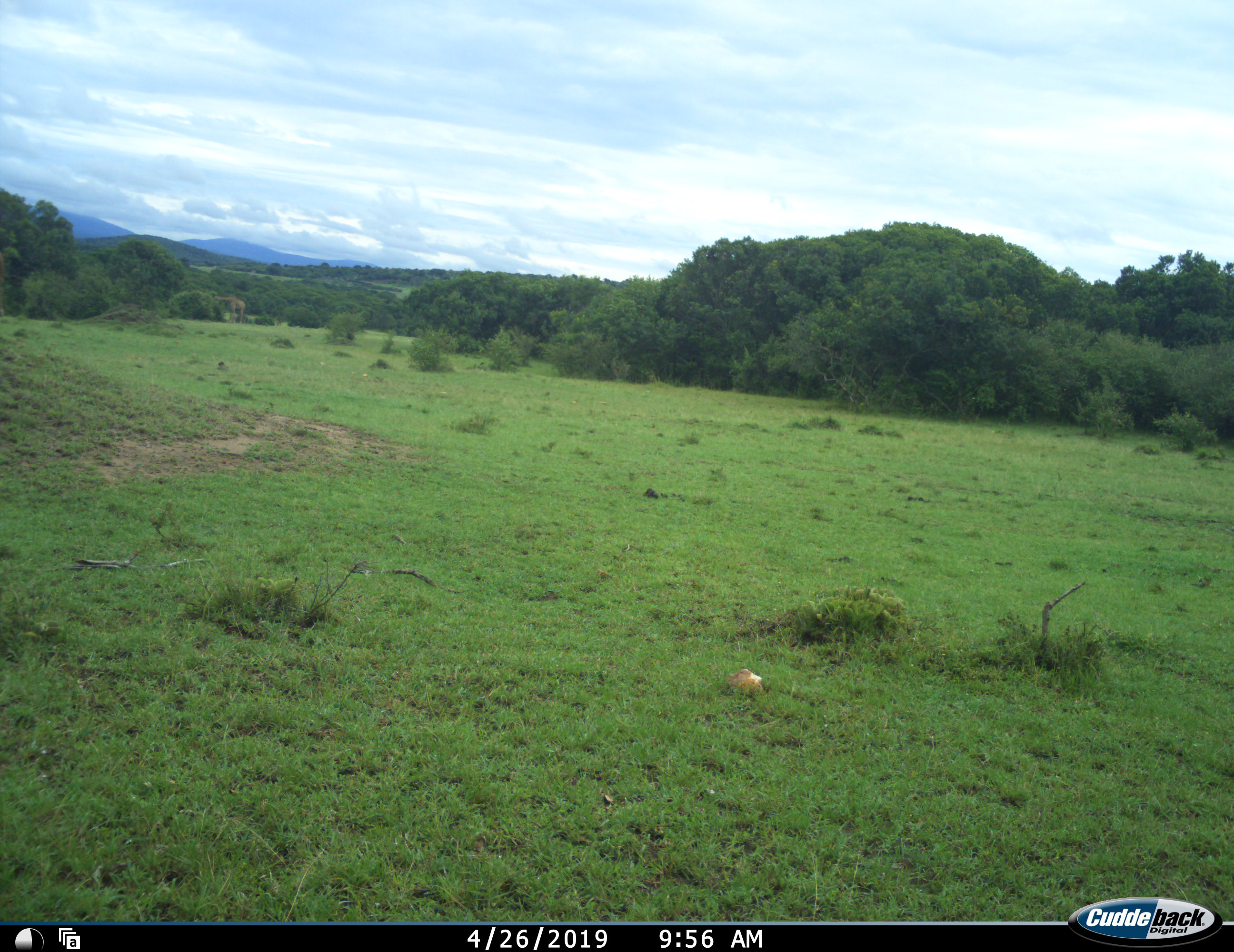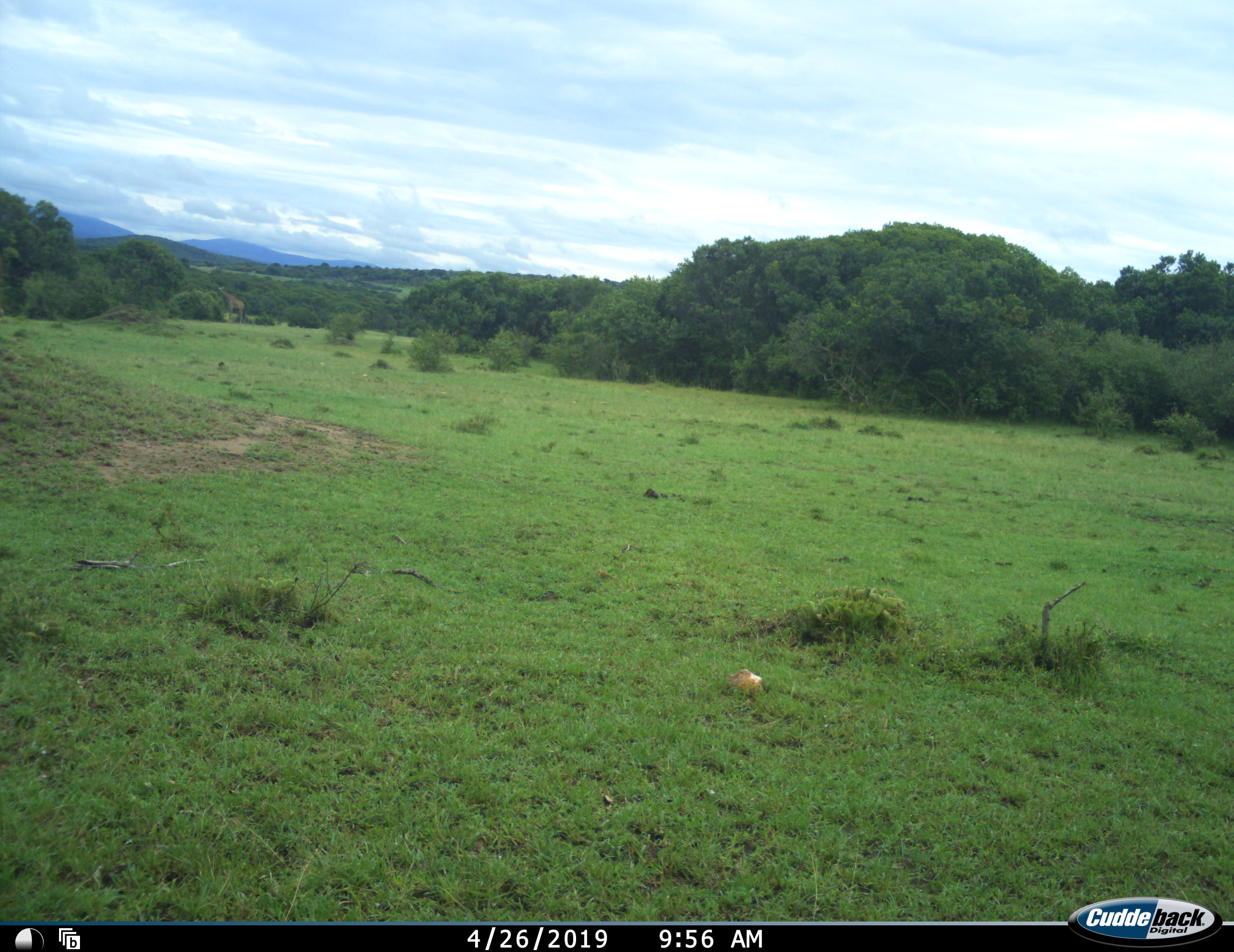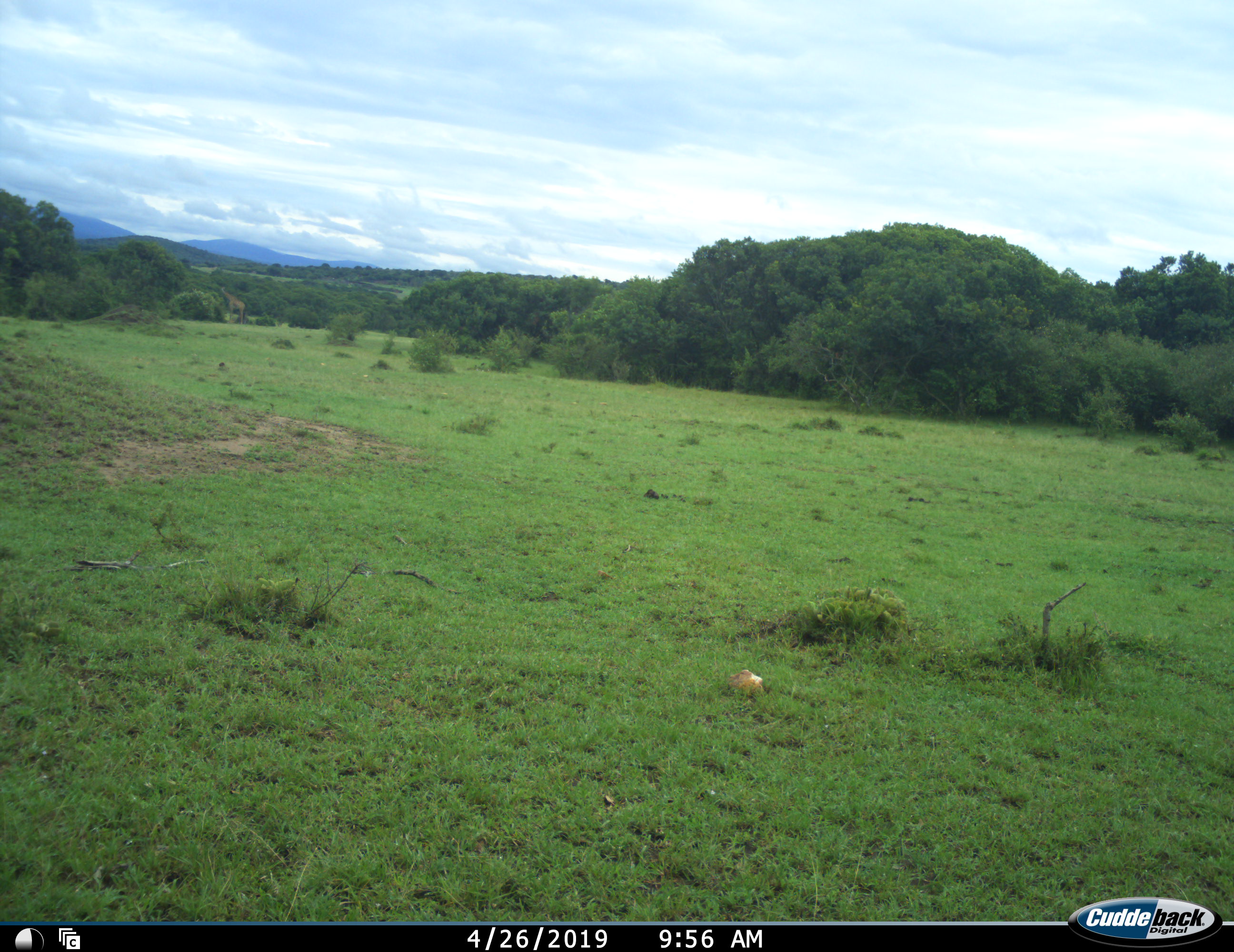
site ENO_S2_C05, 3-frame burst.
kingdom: Animalia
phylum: Chordata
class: Mammalia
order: Artiodactyla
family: Giraffidae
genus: Giraffa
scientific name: Giraffa camelopardalis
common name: giraffe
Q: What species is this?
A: Giraffe (Giraffa camelopardalis).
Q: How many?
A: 1.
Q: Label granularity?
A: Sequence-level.